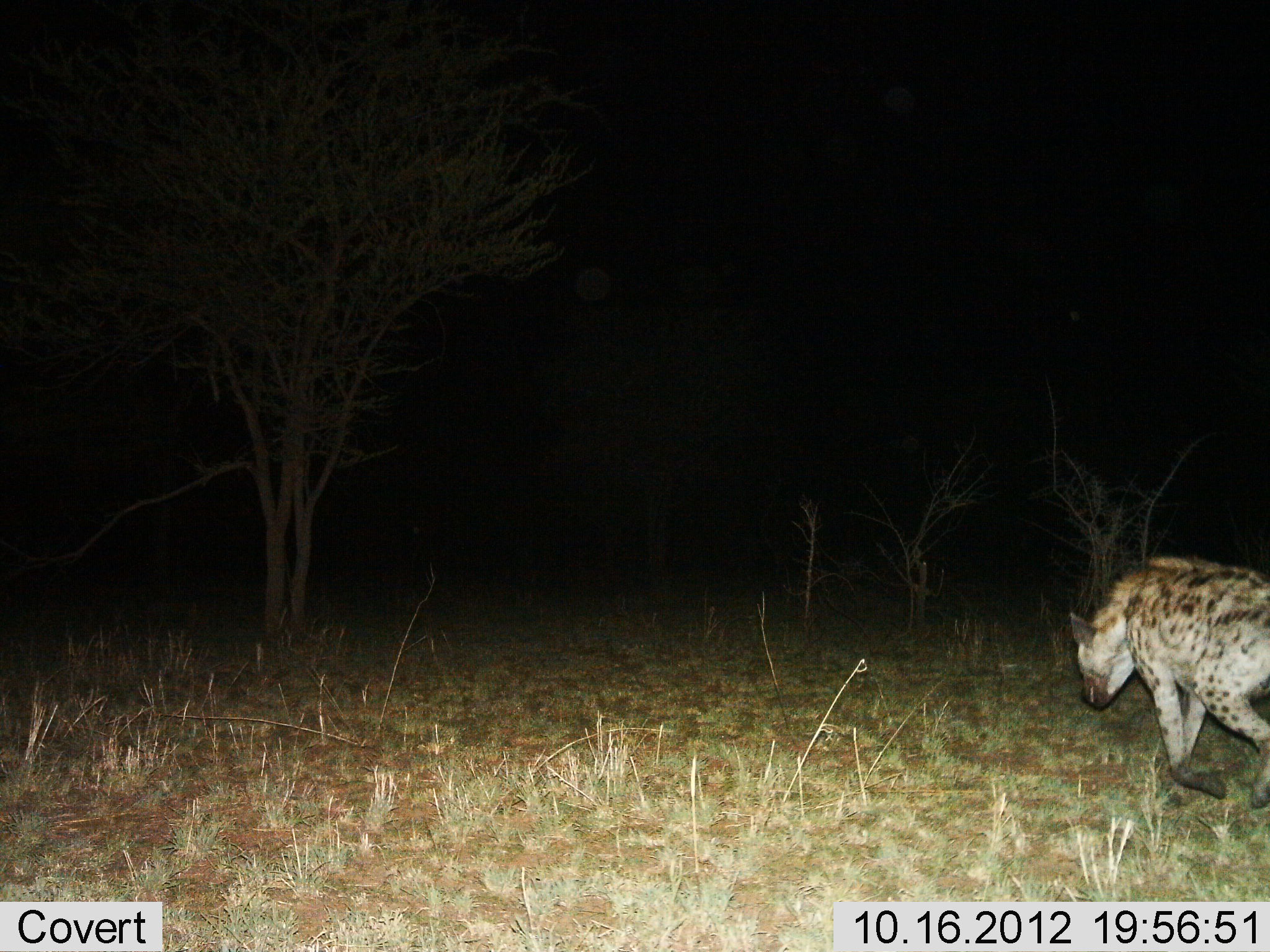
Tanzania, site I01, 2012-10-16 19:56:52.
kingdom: Animalia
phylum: Chordata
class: Mammalia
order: Carnivora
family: Hyaenidae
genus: Crocuta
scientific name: Crocuta crocuta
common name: spotted hyena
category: hyenaspotted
Hyenaspotted (spotted hyena) (Crocuta crocuta), count 1. Behavior (volunteer vote fractions): standing 0%, resting 0%, moving 100%, interacting 0%. Young present (vote fraction): 0%. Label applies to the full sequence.